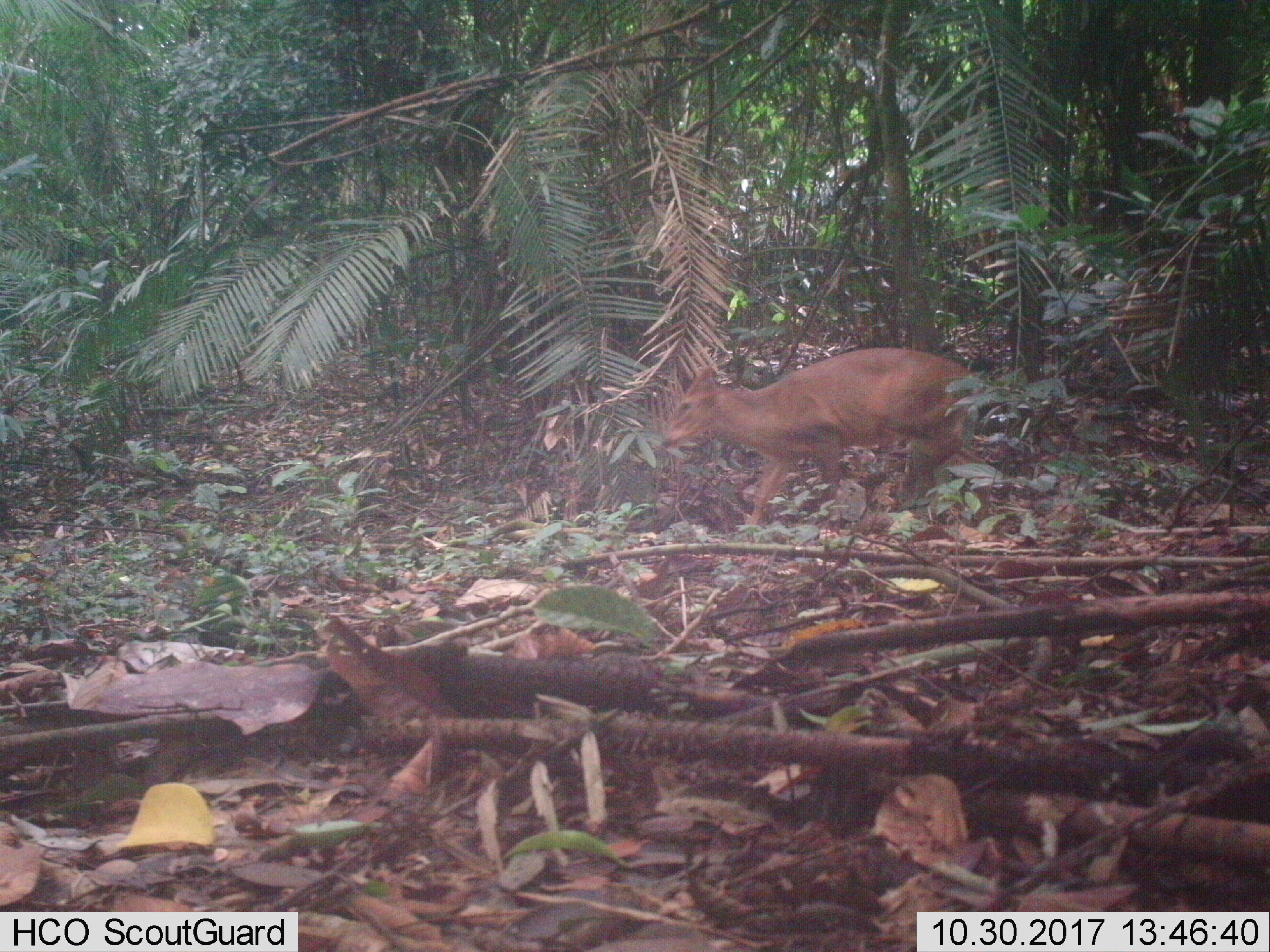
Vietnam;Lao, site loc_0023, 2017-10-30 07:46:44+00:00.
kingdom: Animalia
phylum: Chordata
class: Mammalia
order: Artiodactyla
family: Cervidae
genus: Muntiacus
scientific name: Muntiacus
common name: muntjacs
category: unidentified muntjac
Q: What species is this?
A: Unidentified muntjac (muntjacs) (Muntiacus).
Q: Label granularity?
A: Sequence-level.